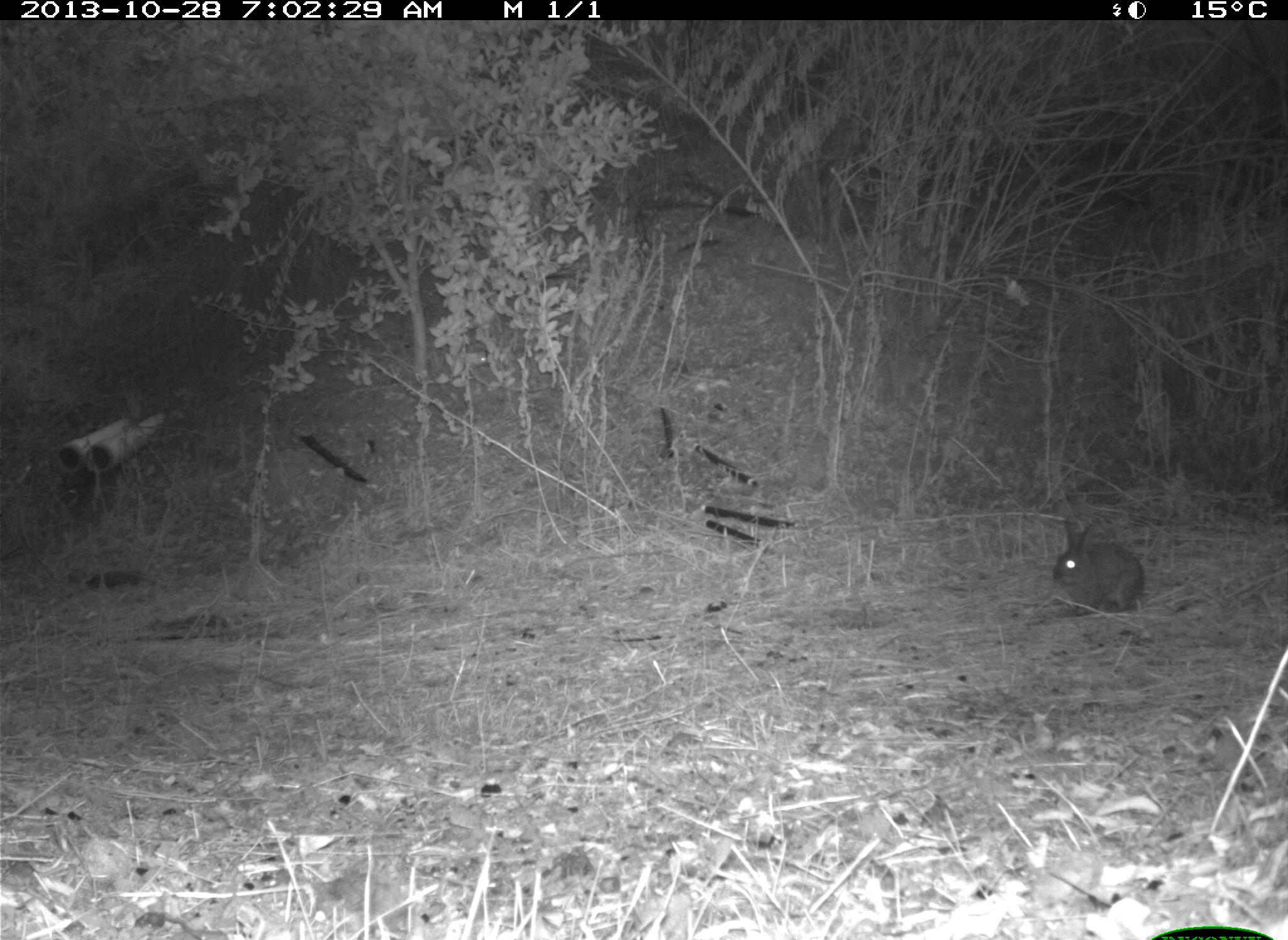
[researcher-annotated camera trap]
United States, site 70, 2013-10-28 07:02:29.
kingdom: Animalia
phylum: Chordata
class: Mammalia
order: Lagomorpha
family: Leporidae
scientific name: Leporidae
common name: rabbits and hares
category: rabbit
Rabbit (rabbits and hares) (Leporidae).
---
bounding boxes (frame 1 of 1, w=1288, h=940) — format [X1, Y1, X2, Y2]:
rabbit: [1050, 519, 1145, 616]